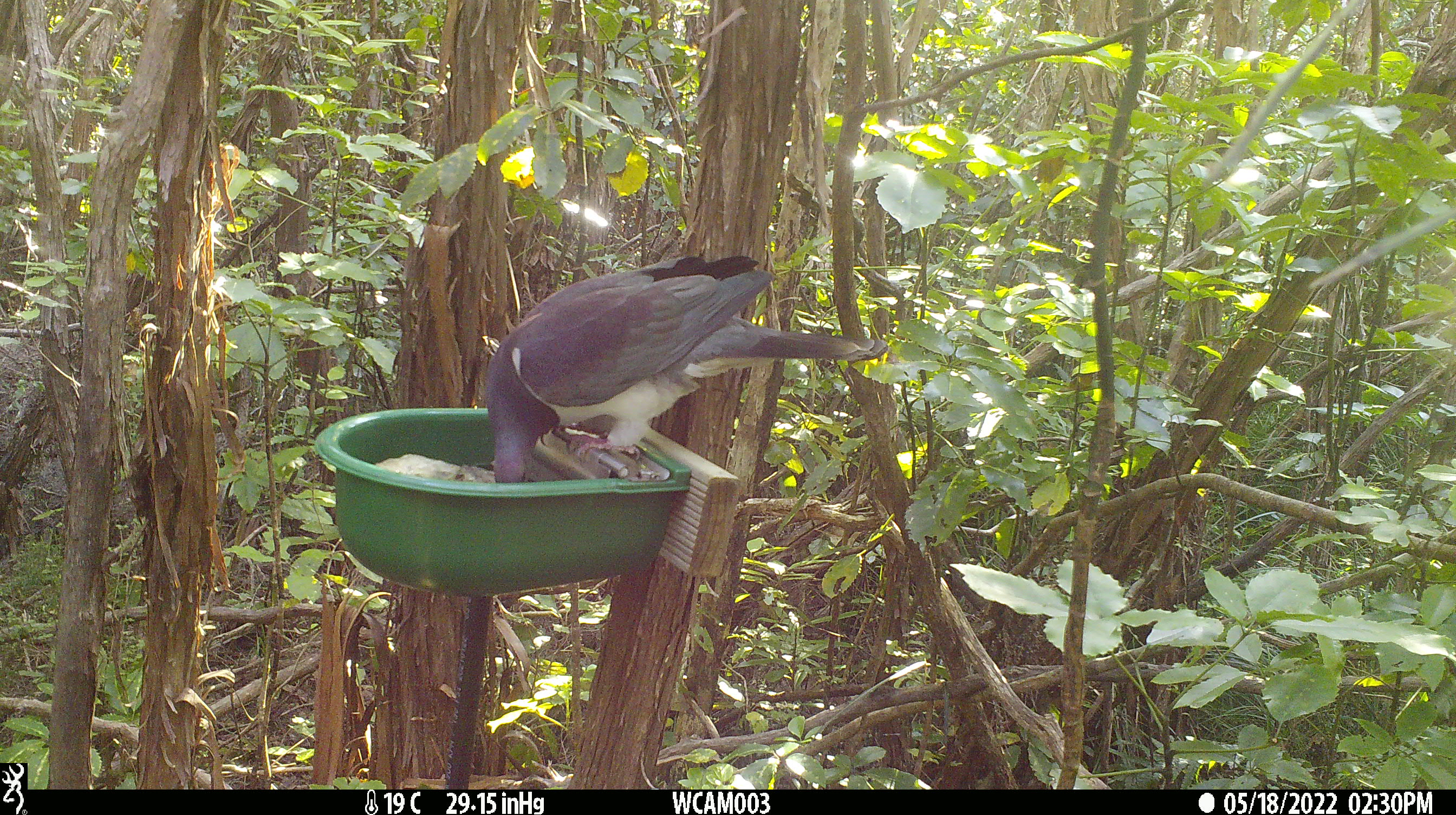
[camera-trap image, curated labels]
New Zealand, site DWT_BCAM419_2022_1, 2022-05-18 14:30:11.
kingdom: Animalia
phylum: Chordata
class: Aves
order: Columbiformes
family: Columbidae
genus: Hemiphaga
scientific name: Hemiphaga novaeseelandiae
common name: new zealand pigeon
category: kereru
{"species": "kereru (new zealand pigeon) (Hemiphaga novaeseelandiae)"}